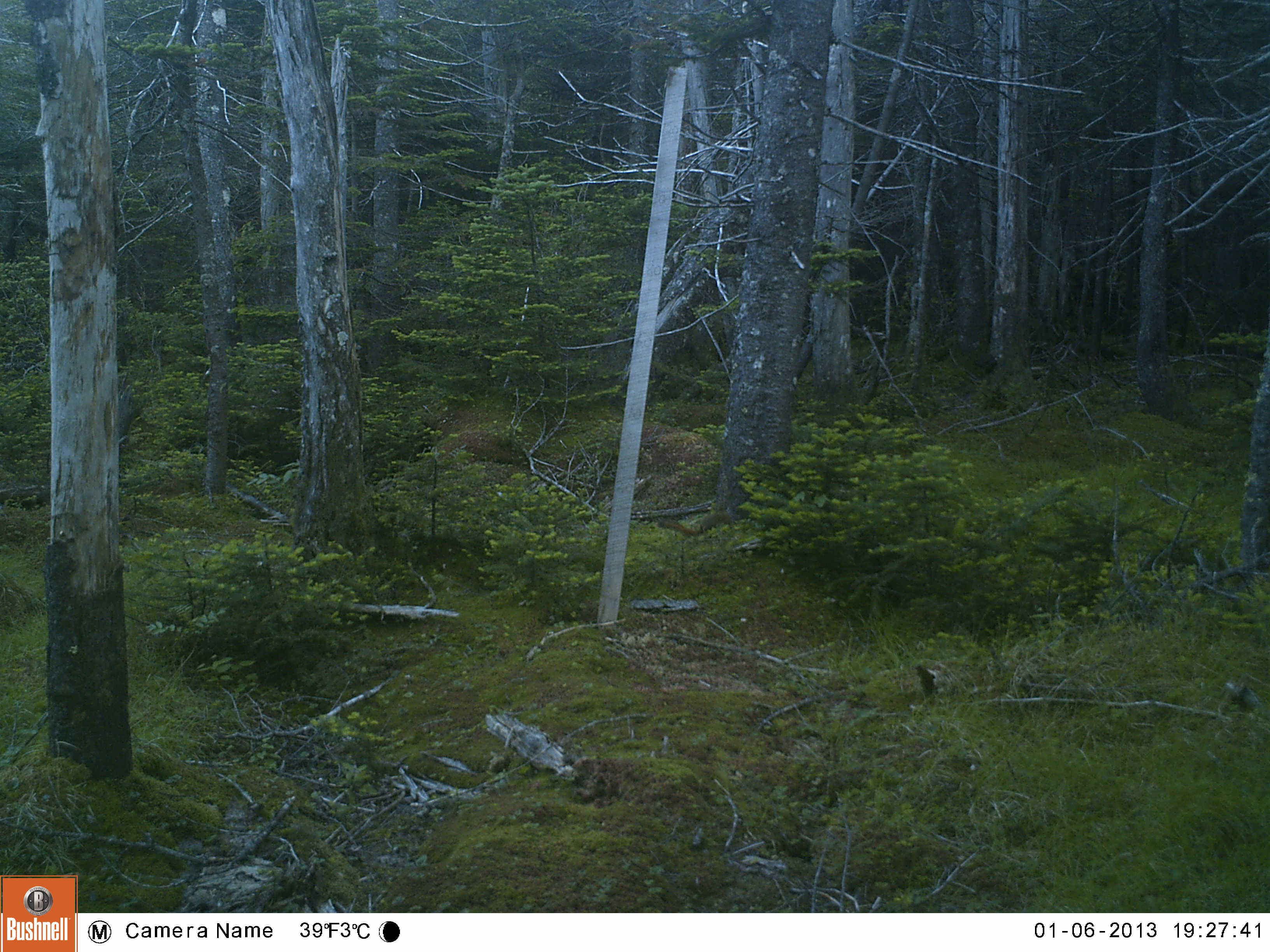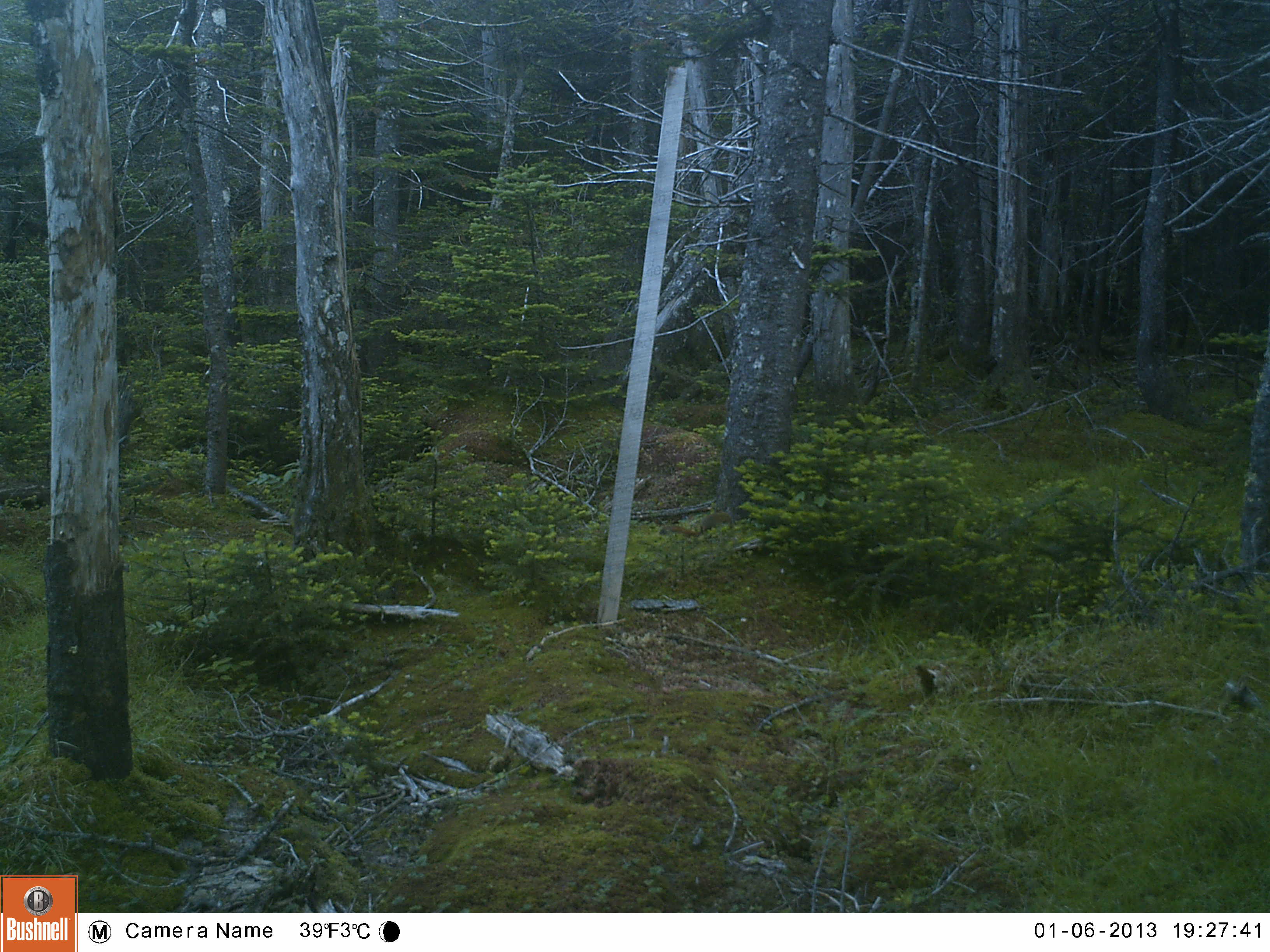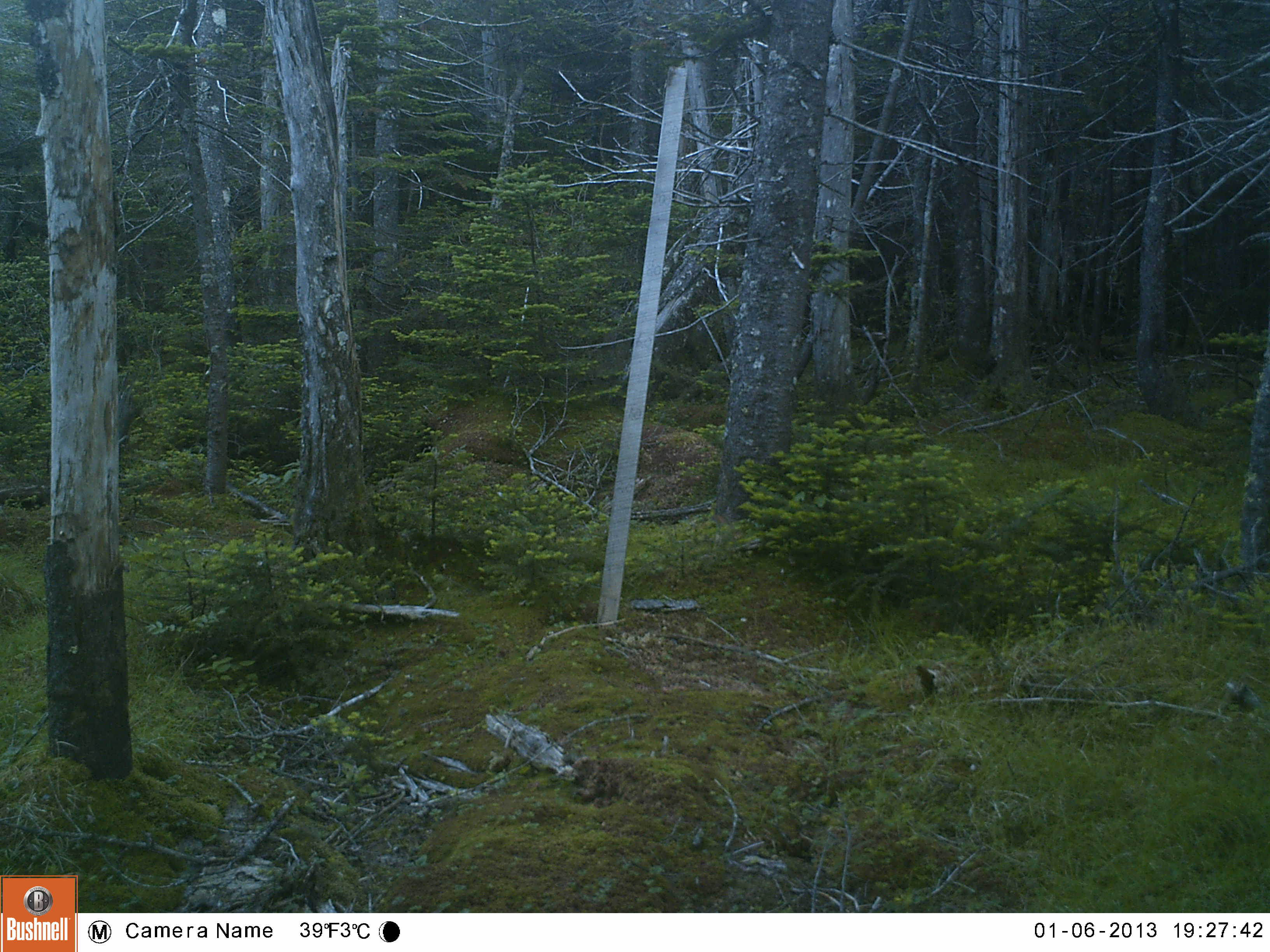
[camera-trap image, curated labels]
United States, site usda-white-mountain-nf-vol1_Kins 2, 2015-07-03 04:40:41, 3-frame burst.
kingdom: Animalia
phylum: Chordata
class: Mammalia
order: Rodentia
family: Sciuridae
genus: Tamiasciurus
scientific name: Tamiasciurus hudsonicus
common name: red squirrel